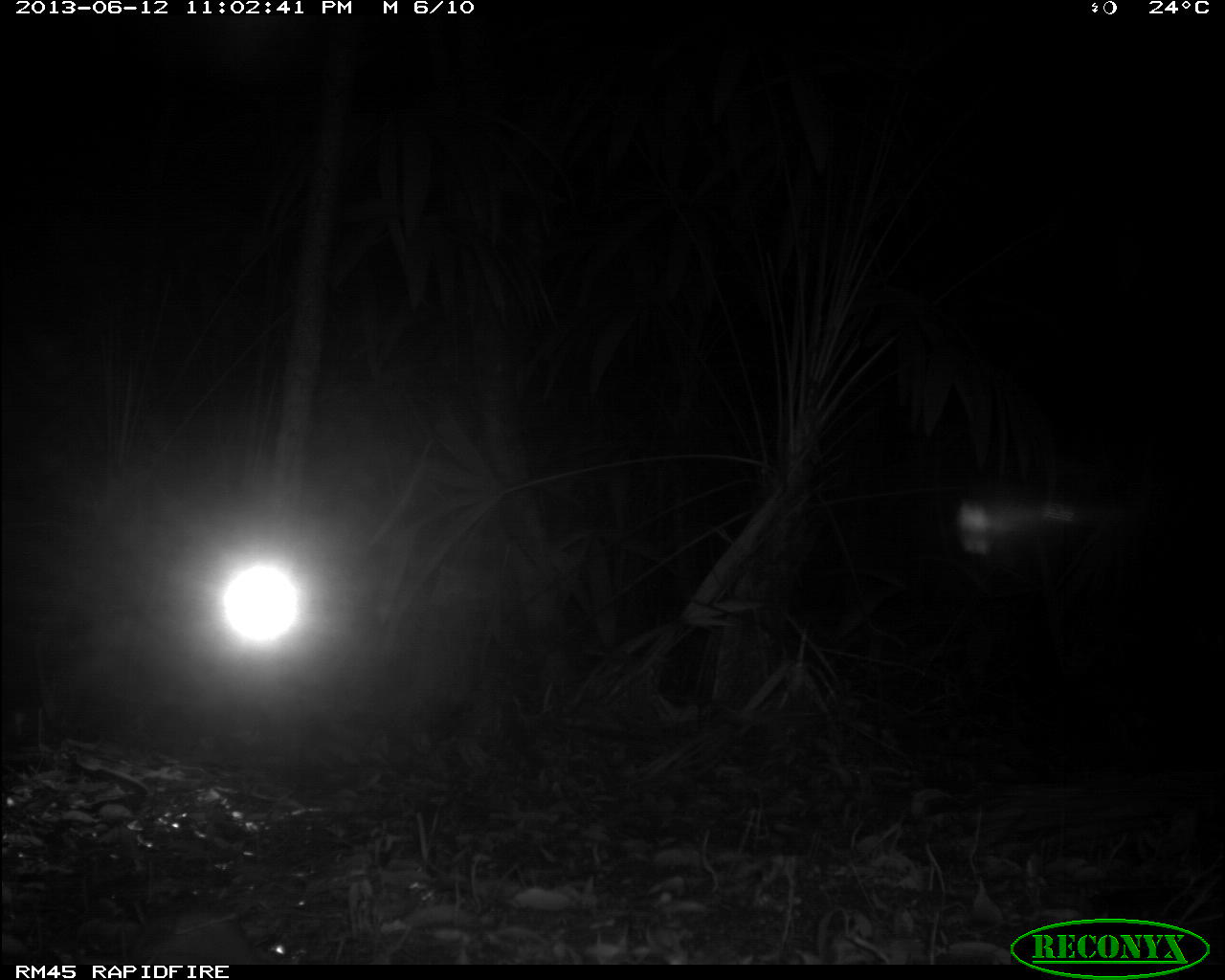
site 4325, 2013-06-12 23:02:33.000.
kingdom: Animalia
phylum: Chordata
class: Mammalia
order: Carnivora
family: Felidae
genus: Puma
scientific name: Puma concolor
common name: mountain lion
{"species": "Puma concolor (mountain lion)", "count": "1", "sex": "male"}